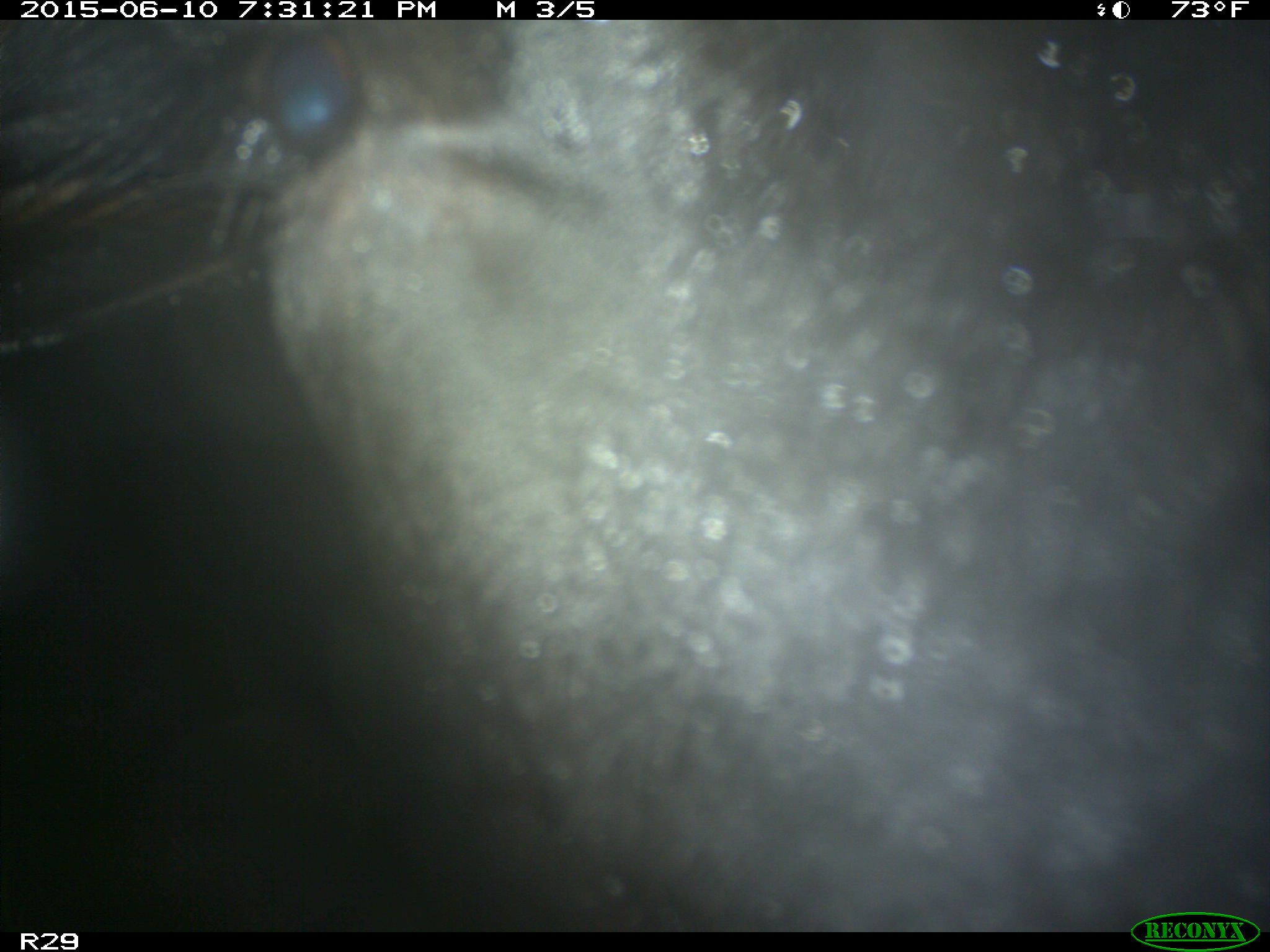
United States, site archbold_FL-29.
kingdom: Animalia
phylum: Chordata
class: Mammalia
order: Artiodactyla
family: Bovidae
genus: Bos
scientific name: Bos taurus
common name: domestic cow